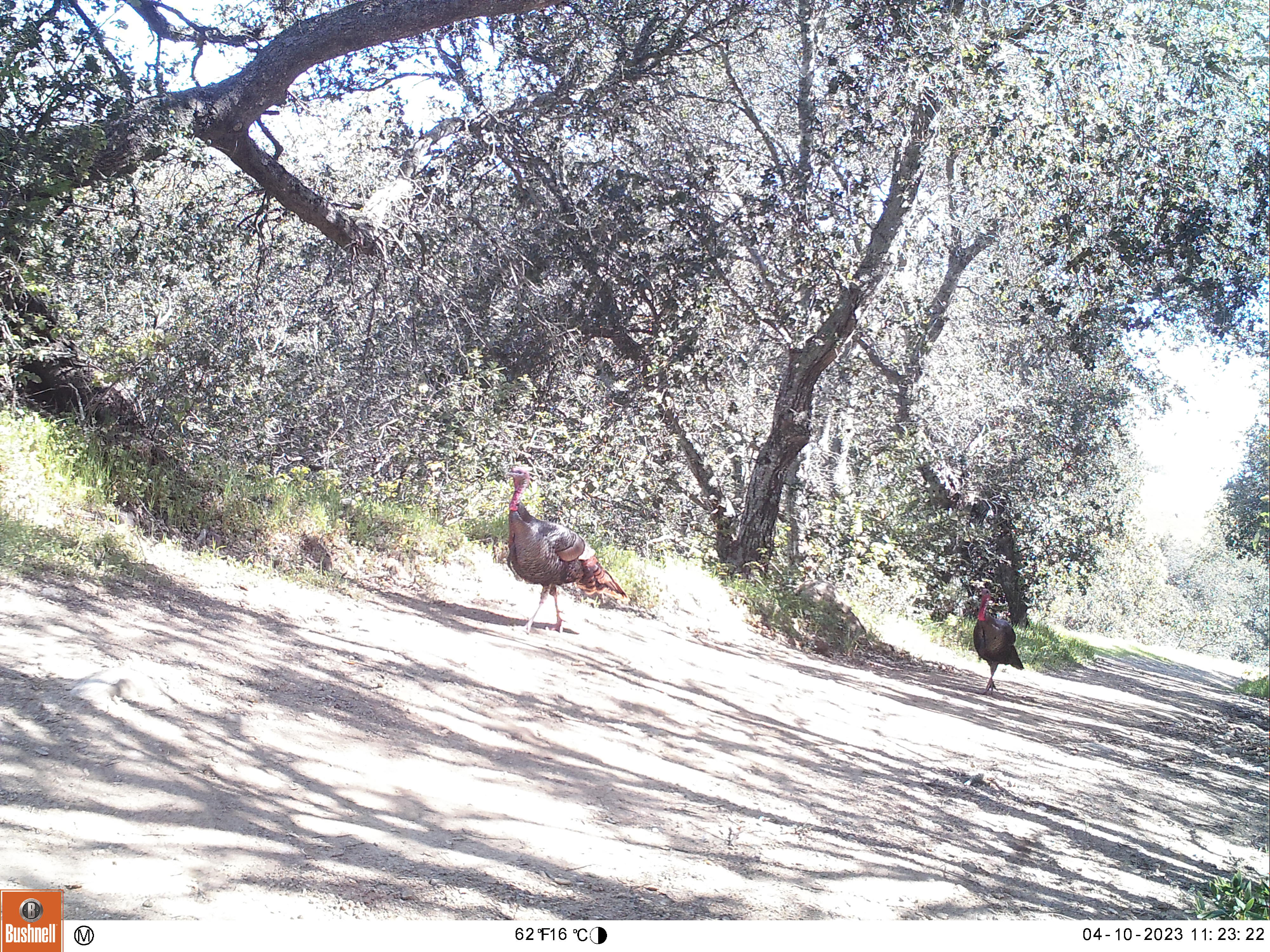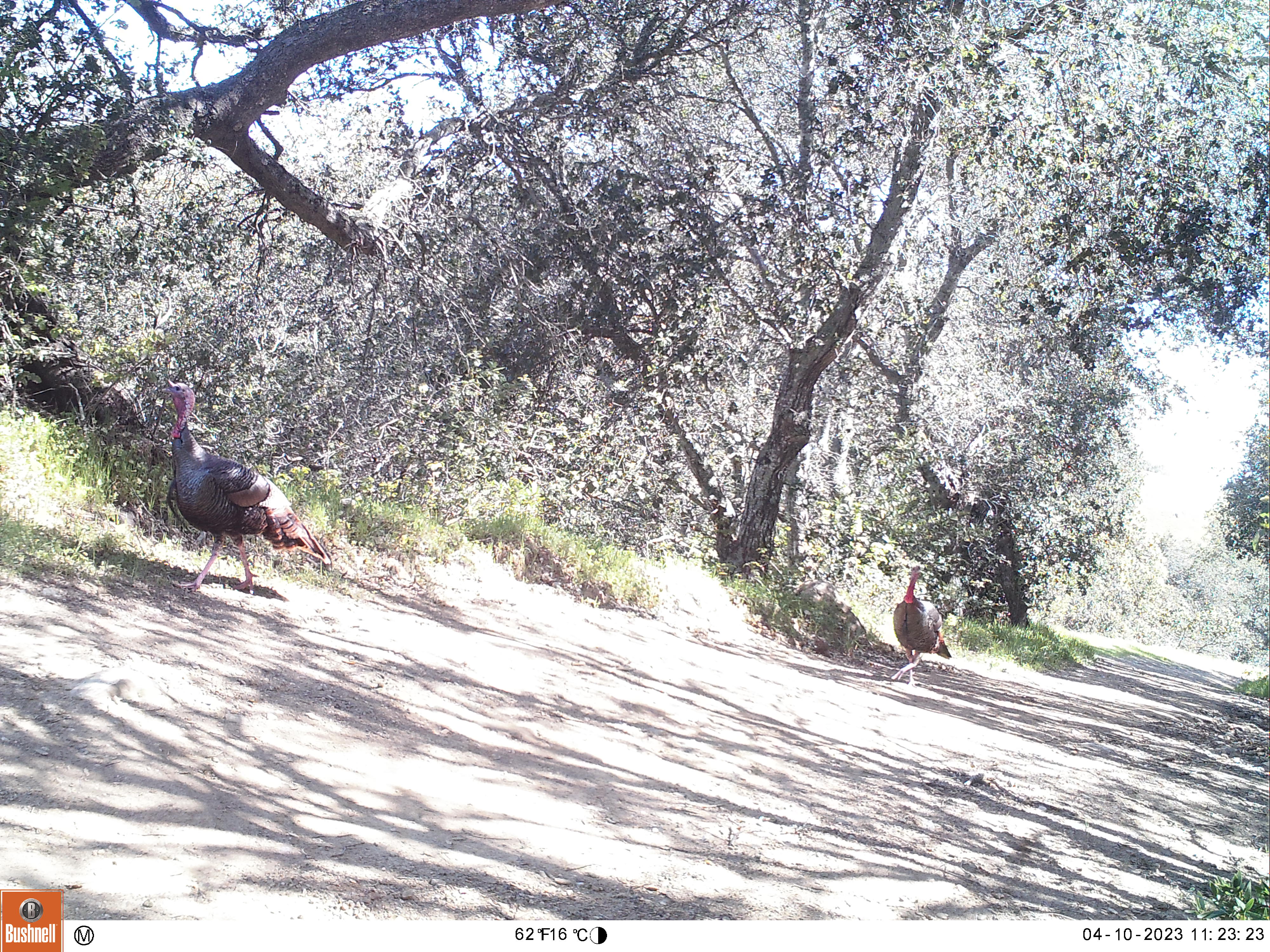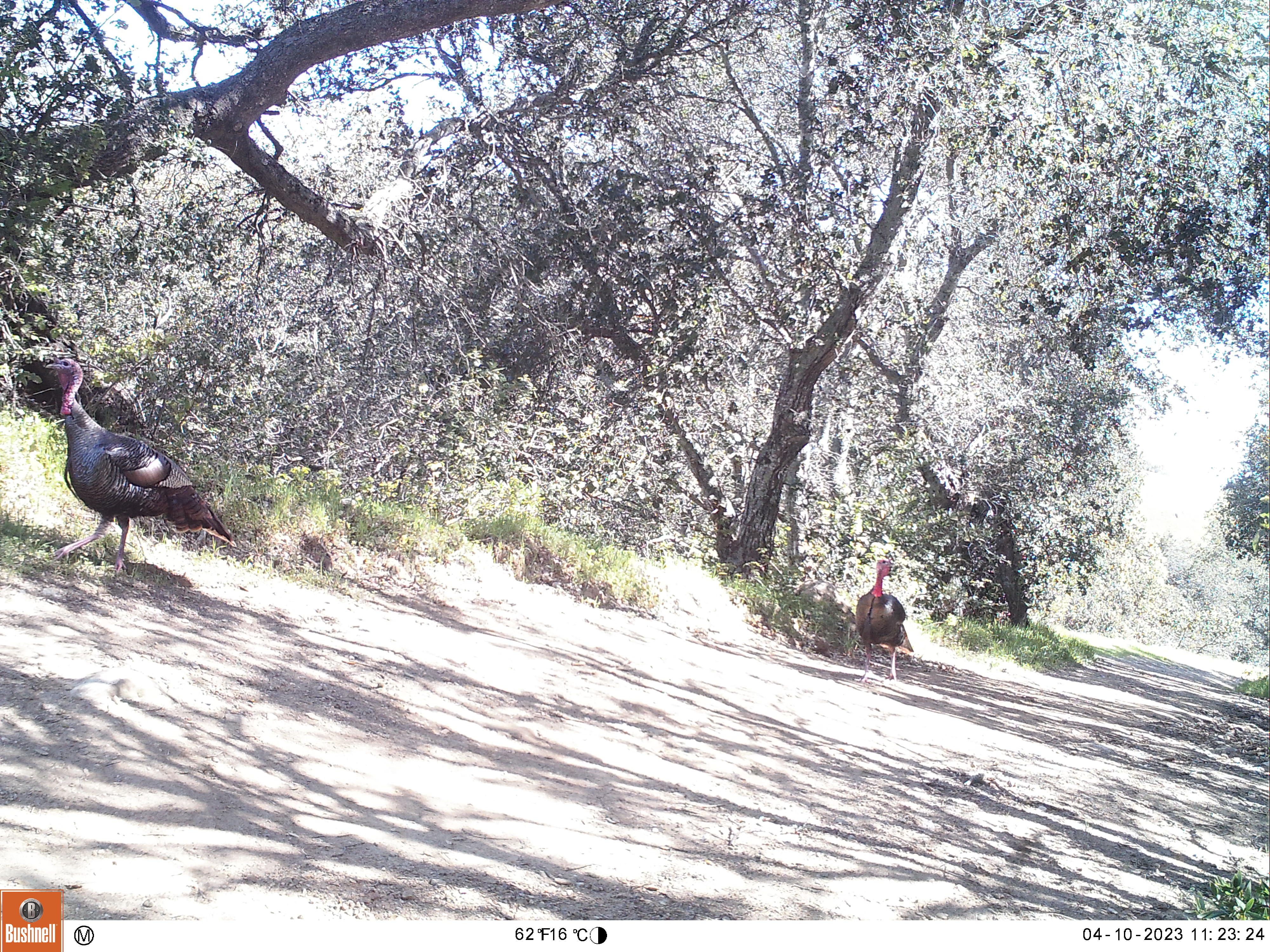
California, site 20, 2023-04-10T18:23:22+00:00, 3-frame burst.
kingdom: Animalia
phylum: Chordata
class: Aves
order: Galliformes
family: Phasianidae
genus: Meleagris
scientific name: Meleagris gallopavo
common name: turkey